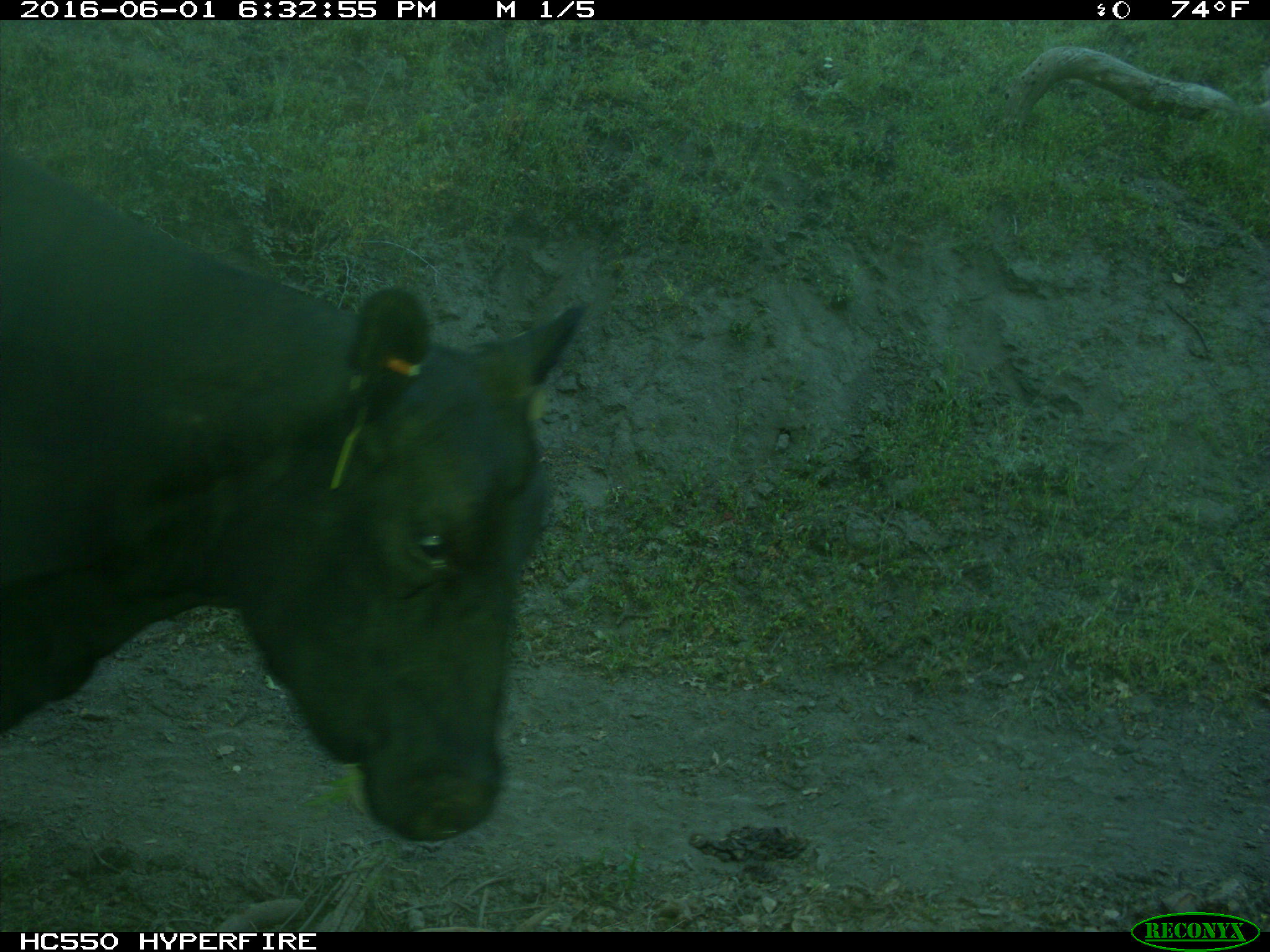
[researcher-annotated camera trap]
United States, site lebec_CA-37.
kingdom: Animalia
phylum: Chordata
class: Mammalia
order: Artiodactyla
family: Bovidae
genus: Bos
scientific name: Bos taurus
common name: domestic cow